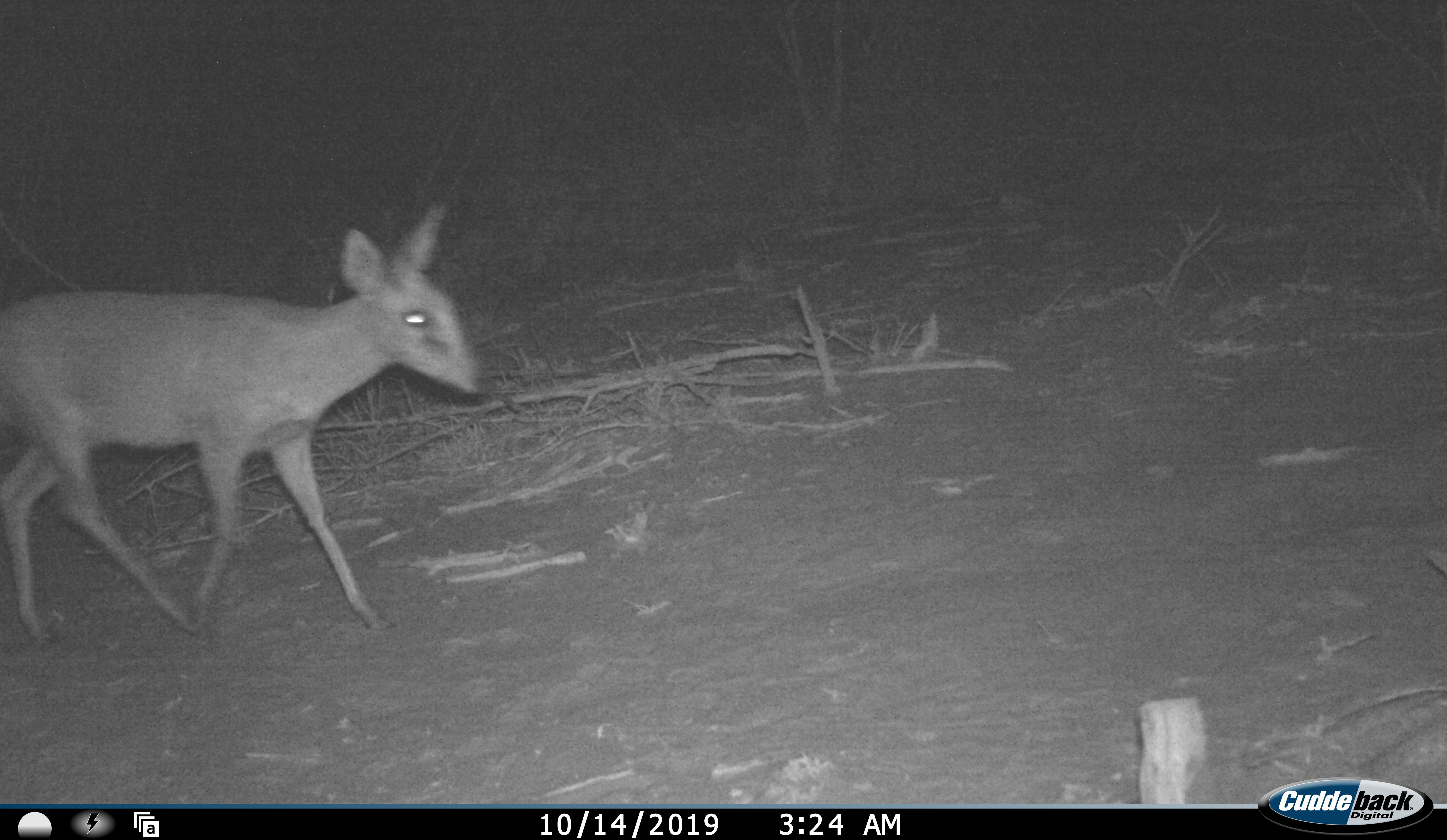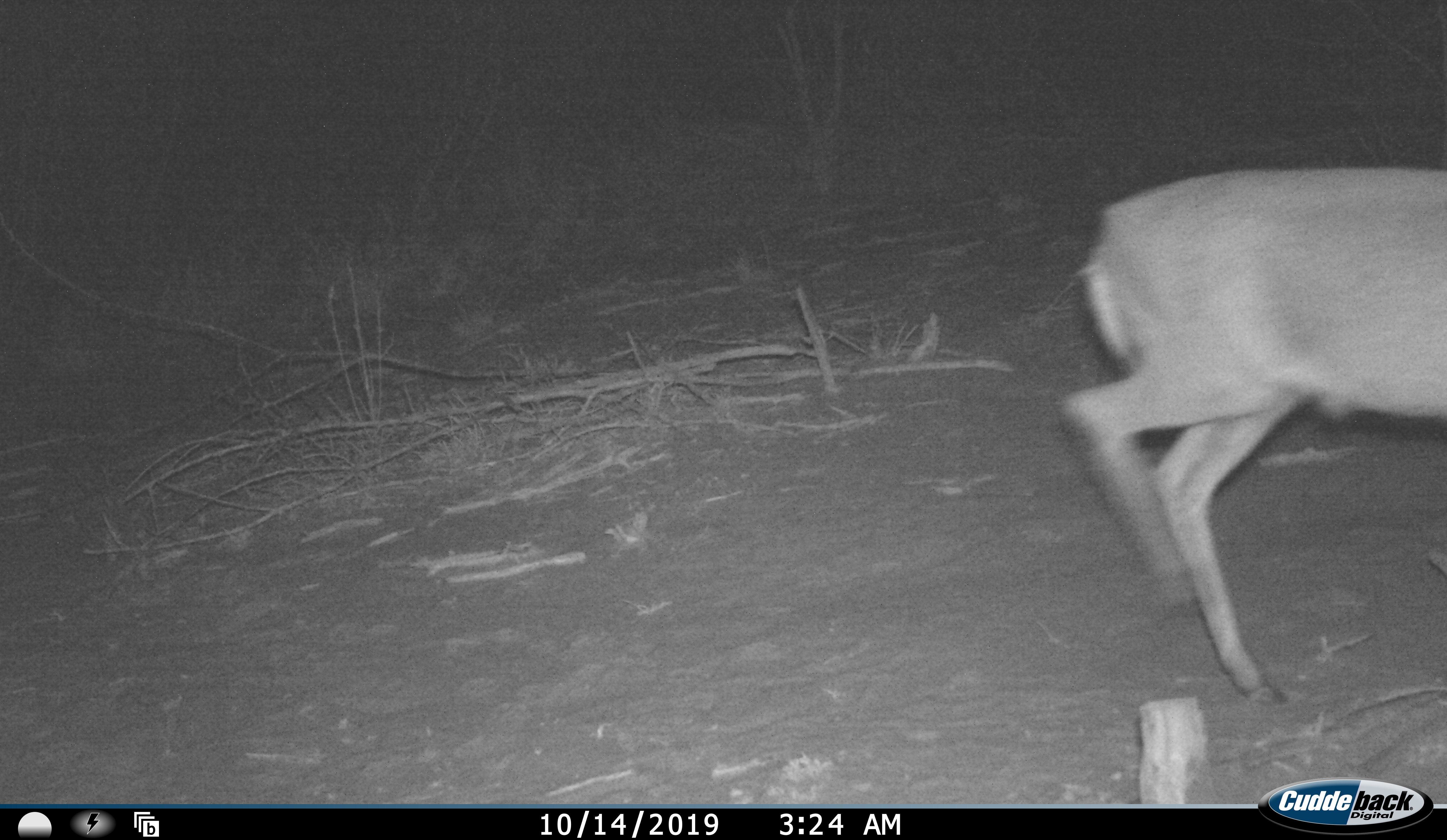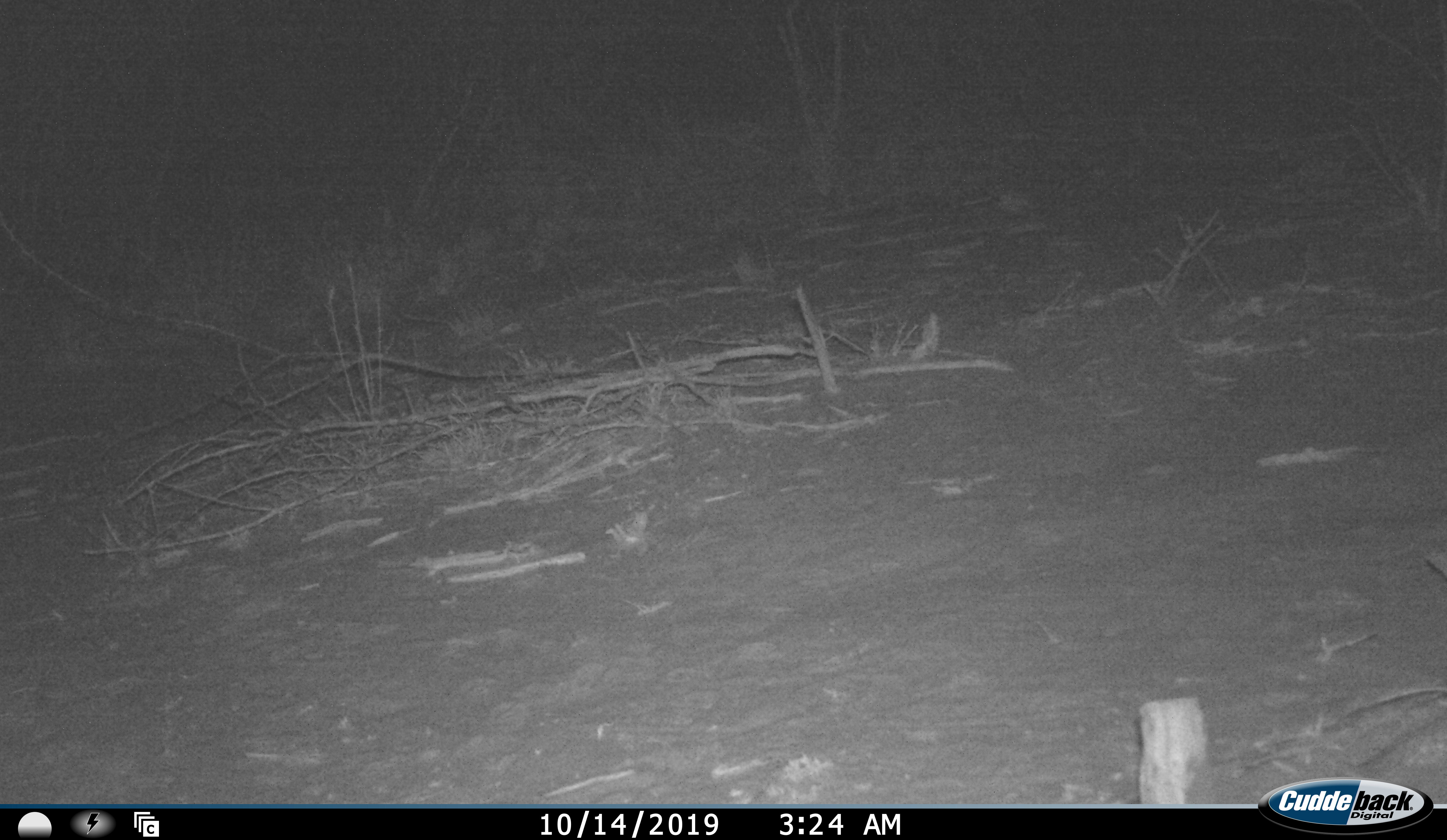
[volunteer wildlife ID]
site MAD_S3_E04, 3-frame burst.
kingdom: Animalia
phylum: Chordata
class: Mammalia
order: Artiodactyla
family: Bovidae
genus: Sylvicapra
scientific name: Sylvicapra grimmia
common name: common duiker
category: duikercommongrey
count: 1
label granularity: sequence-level